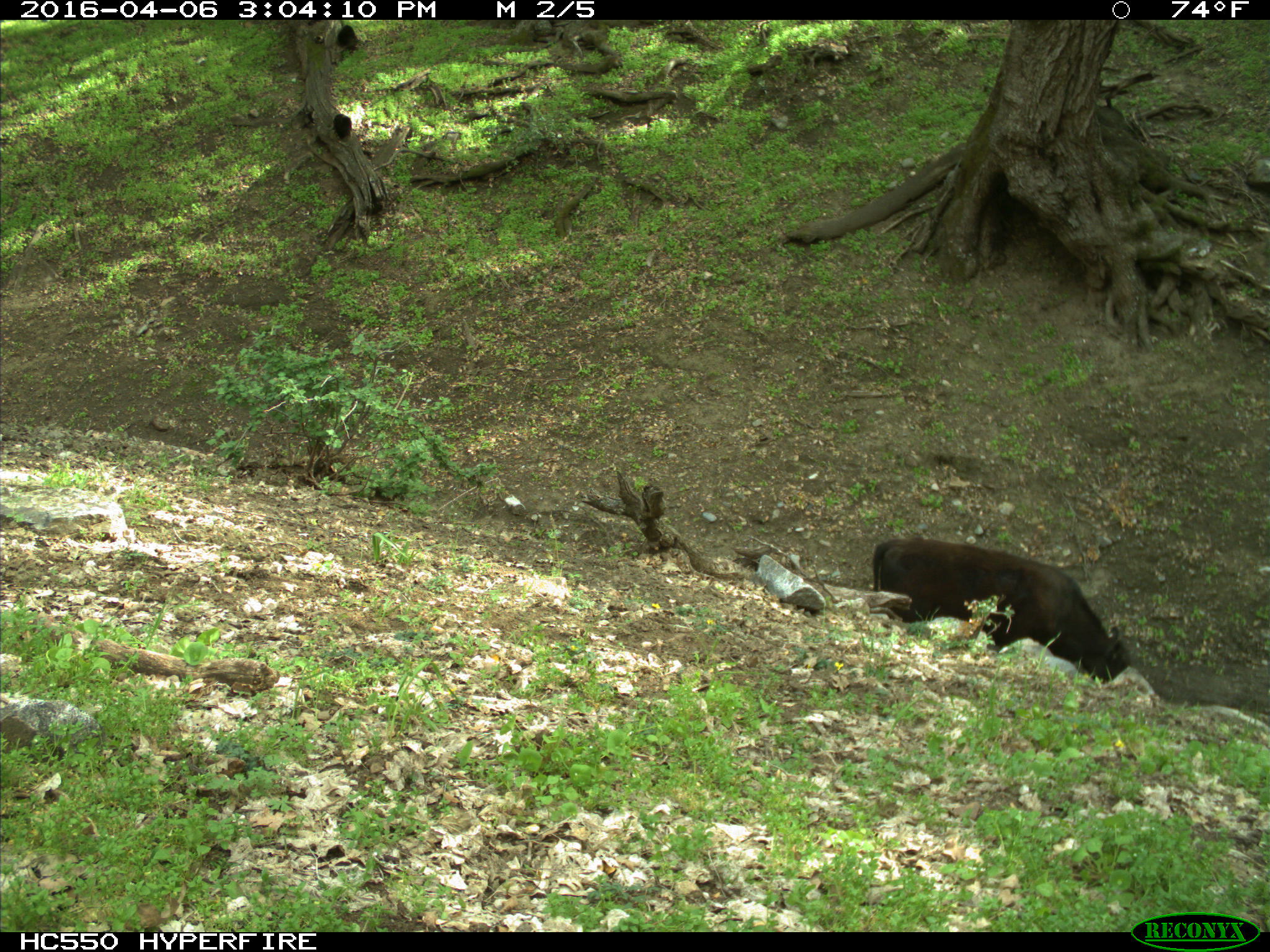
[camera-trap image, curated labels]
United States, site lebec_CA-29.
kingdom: Animalia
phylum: Chordata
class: Mammalia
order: Artiodactyla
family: Bovidae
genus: Bos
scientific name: Bos taurus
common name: domestic cow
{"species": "Bos taurus (domestic cow)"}